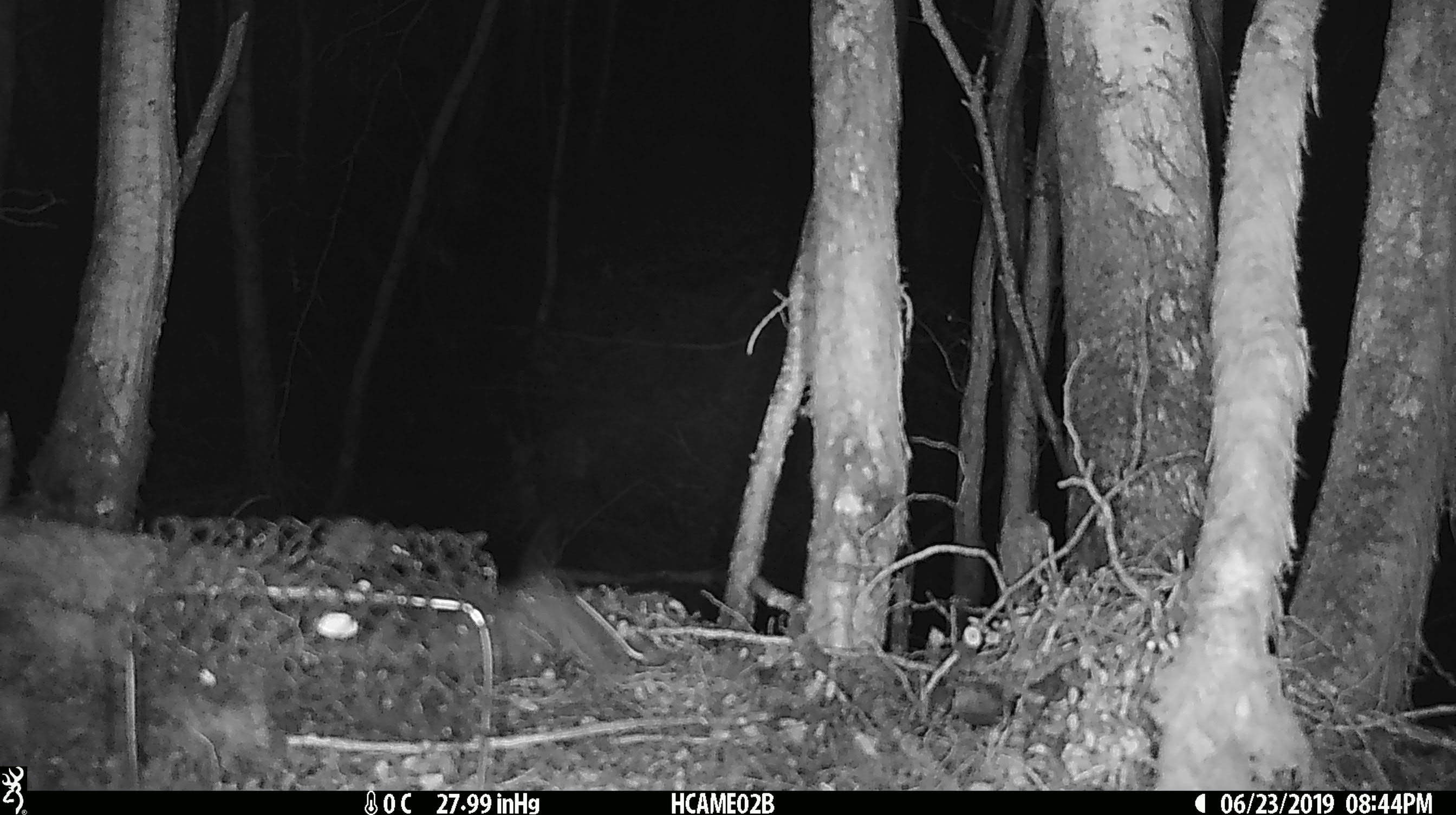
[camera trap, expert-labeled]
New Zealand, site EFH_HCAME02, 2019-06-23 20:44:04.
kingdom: Animalia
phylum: Chordata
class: Mammalia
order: Rodentia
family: Muridae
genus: Mus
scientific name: Mus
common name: mouse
Mouse (Mus).